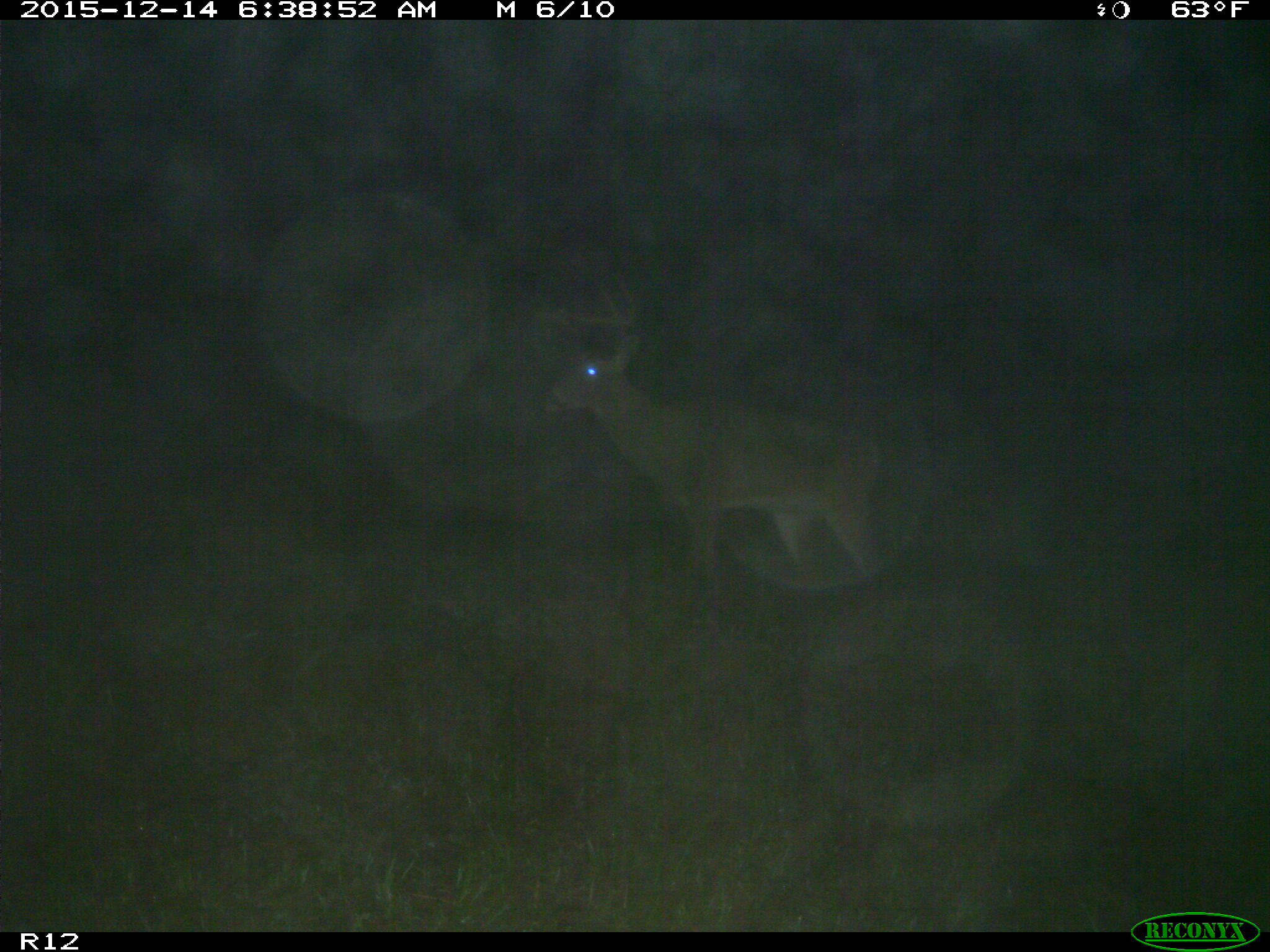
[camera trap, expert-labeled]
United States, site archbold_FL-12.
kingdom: Animalia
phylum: Chordata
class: Mammalia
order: Artiodactyla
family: Cervidae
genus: Odocoileus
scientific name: Odocoileus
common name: deer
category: unidentified deer